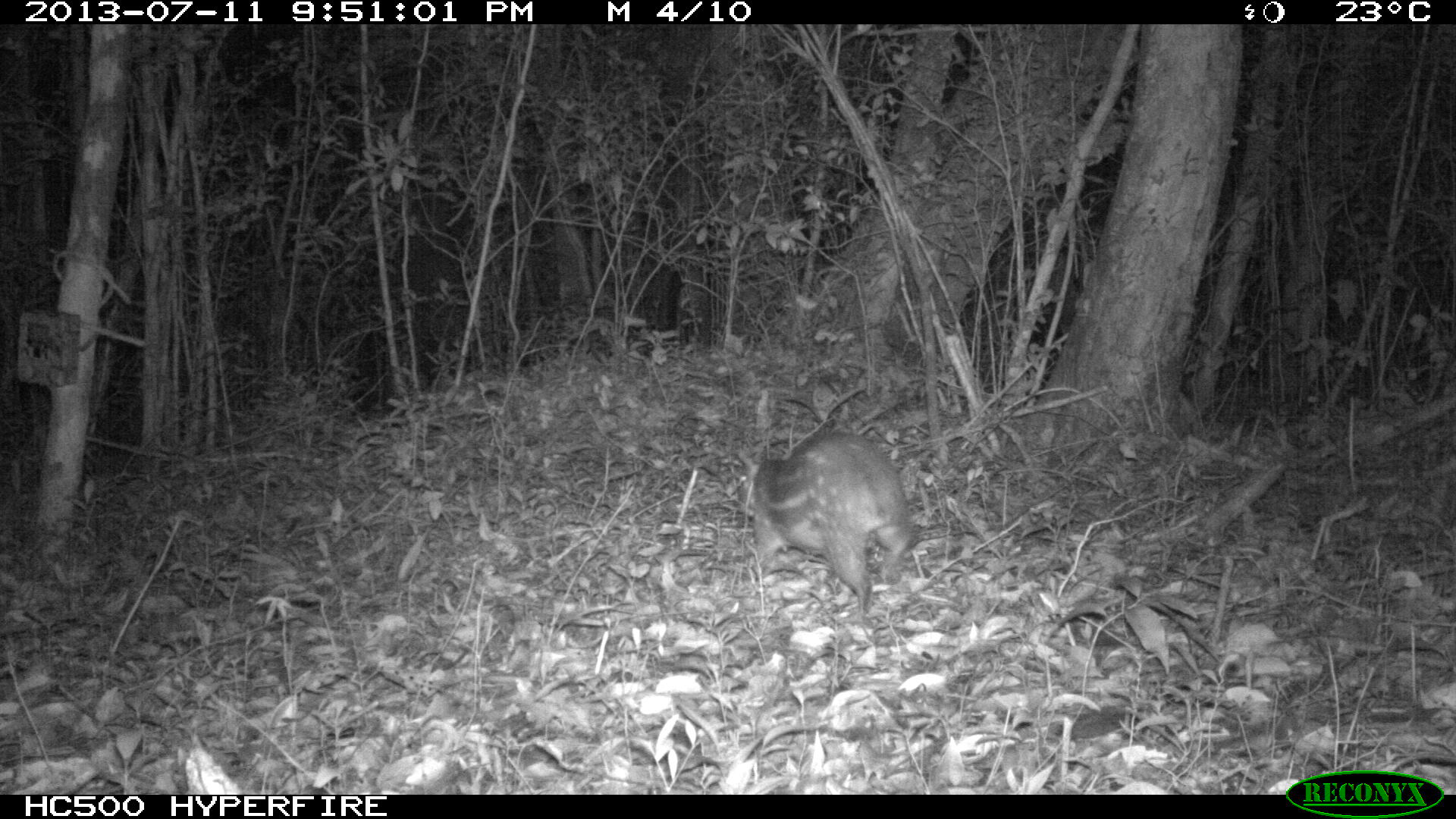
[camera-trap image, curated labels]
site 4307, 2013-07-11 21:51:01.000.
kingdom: Animalia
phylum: Chordata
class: Mammalia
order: Rodentia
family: Cuniculidae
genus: Cuniculus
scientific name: Cuniculus paca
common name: lowland paca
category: agouti paca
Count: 1.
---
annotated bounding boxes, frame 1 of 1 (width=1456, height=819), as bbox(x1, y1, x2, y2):
agouti paca: bbox(735, 425, 916, 627)